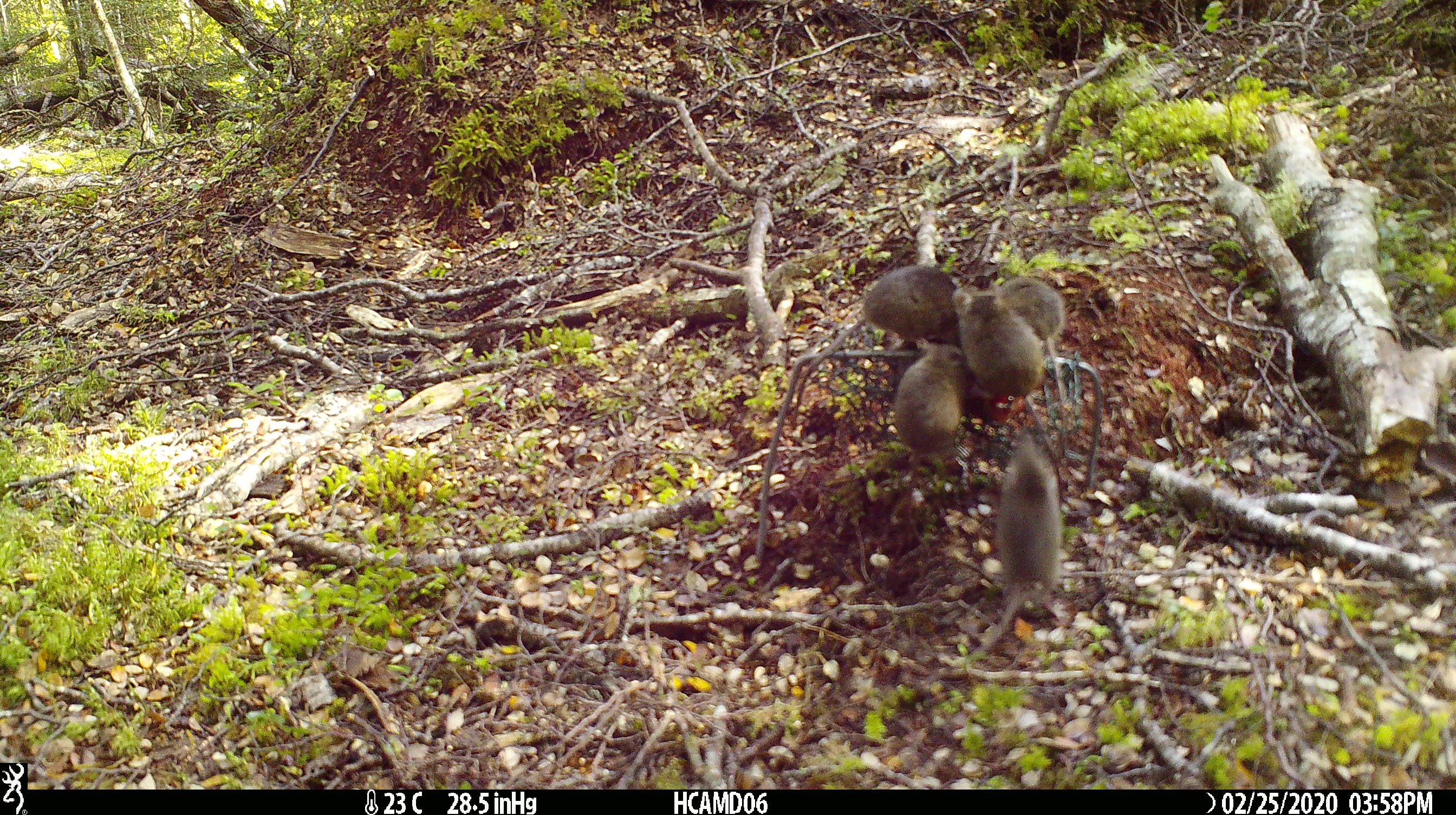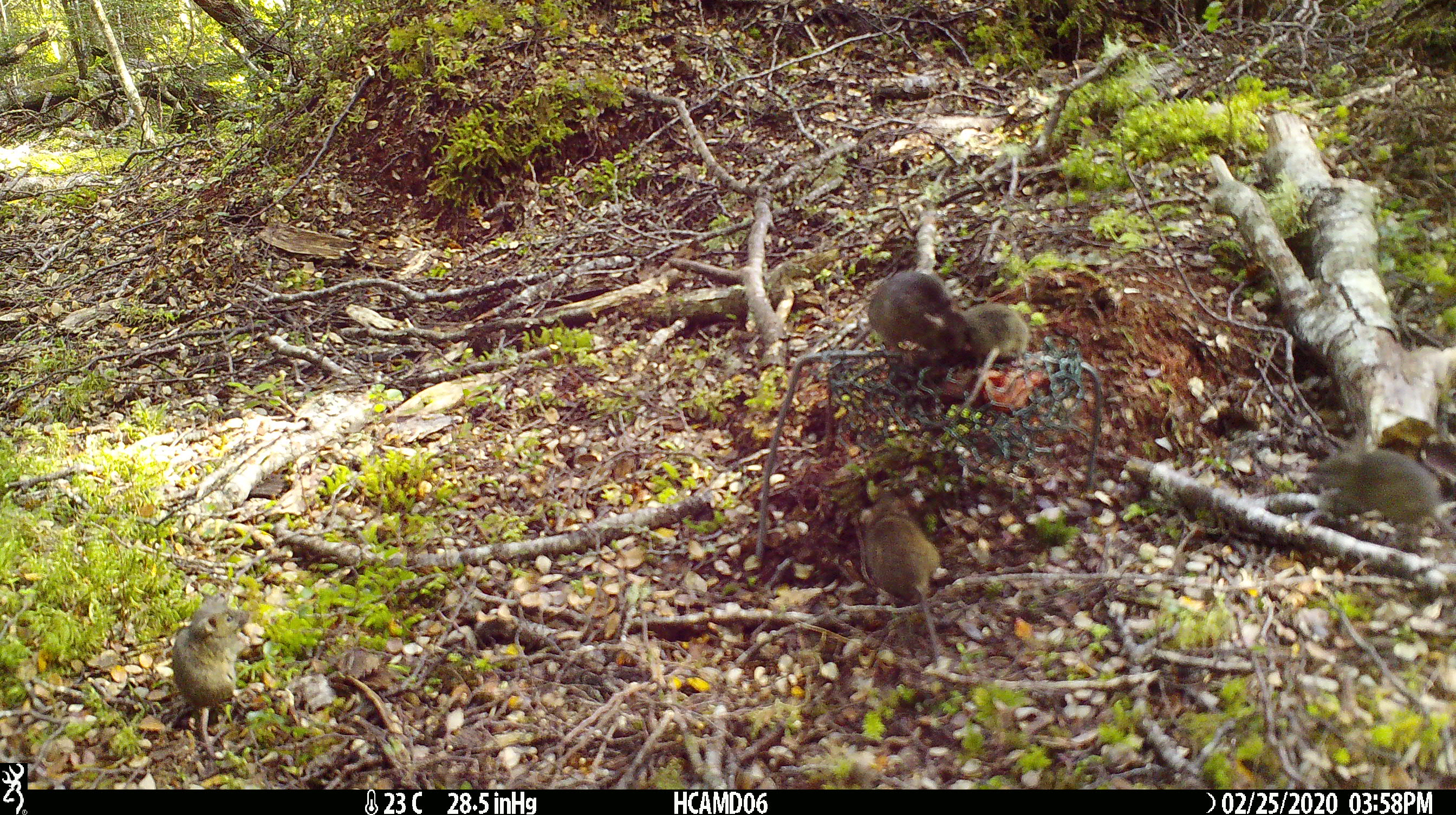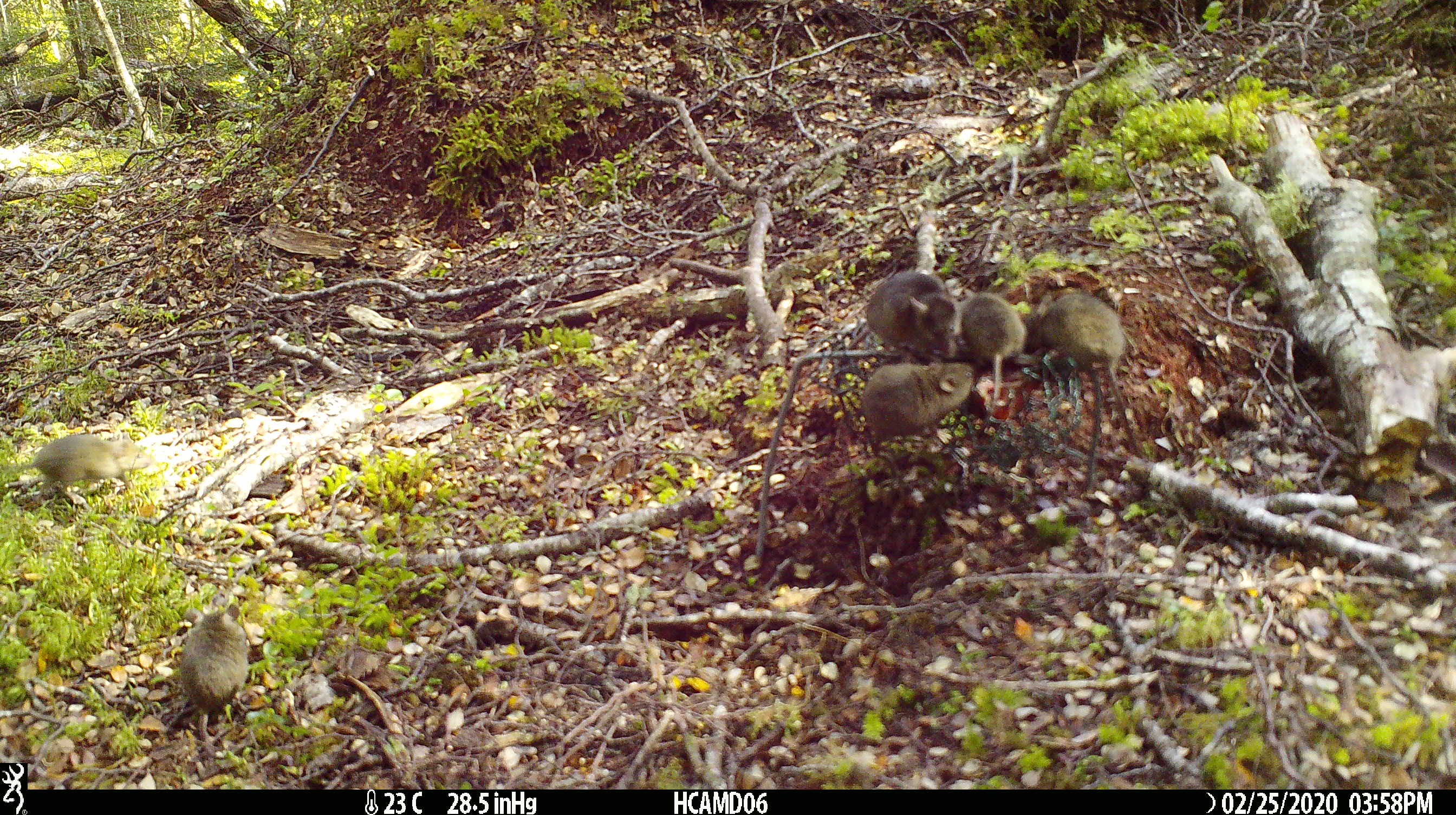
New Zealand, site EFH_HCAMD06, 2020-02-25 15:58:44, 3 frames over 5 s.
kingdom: Animalia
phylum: Chordata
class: Mammalia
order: Rodentia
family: Muridae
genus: Mus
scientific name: Mus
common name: mouse